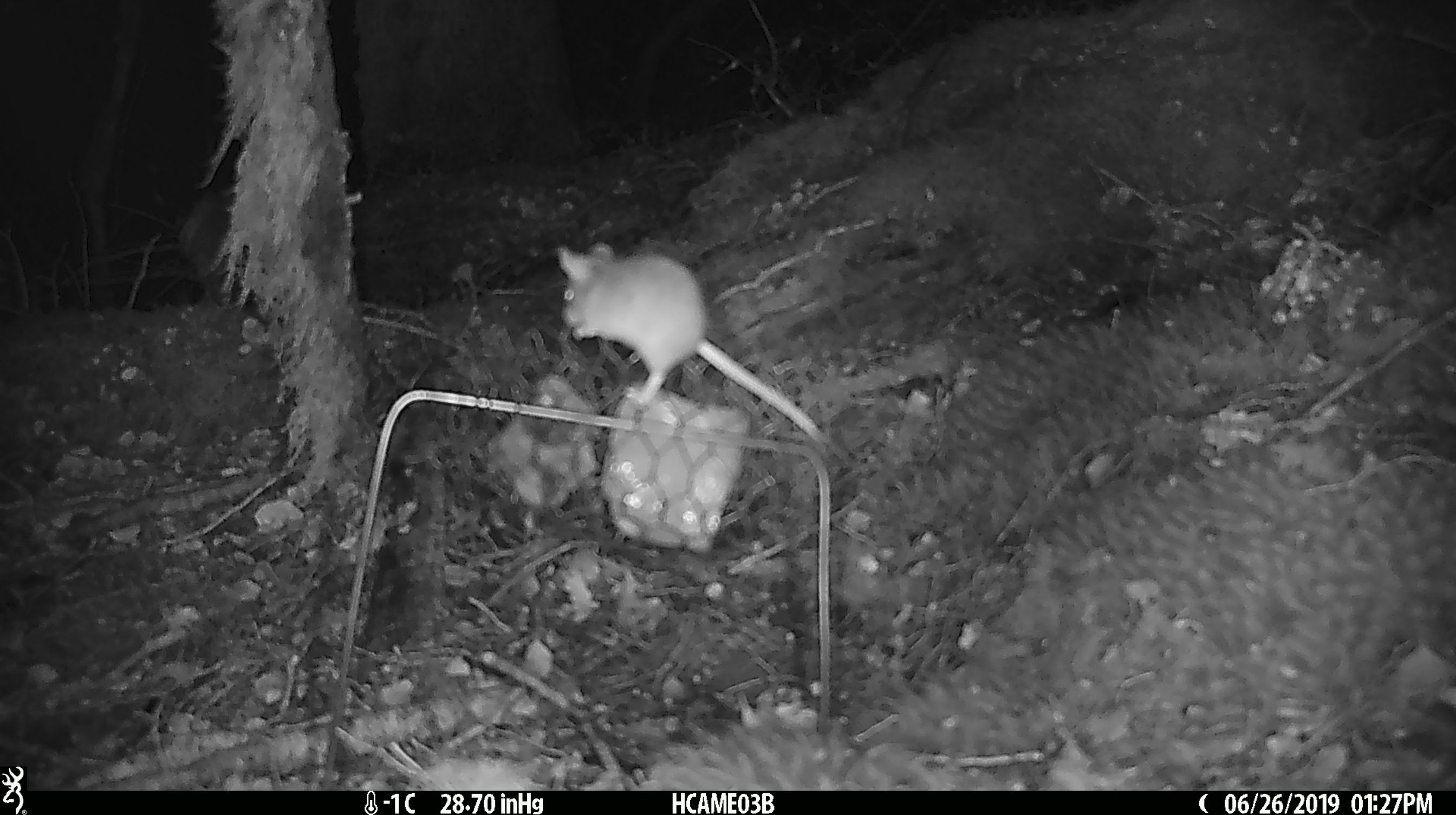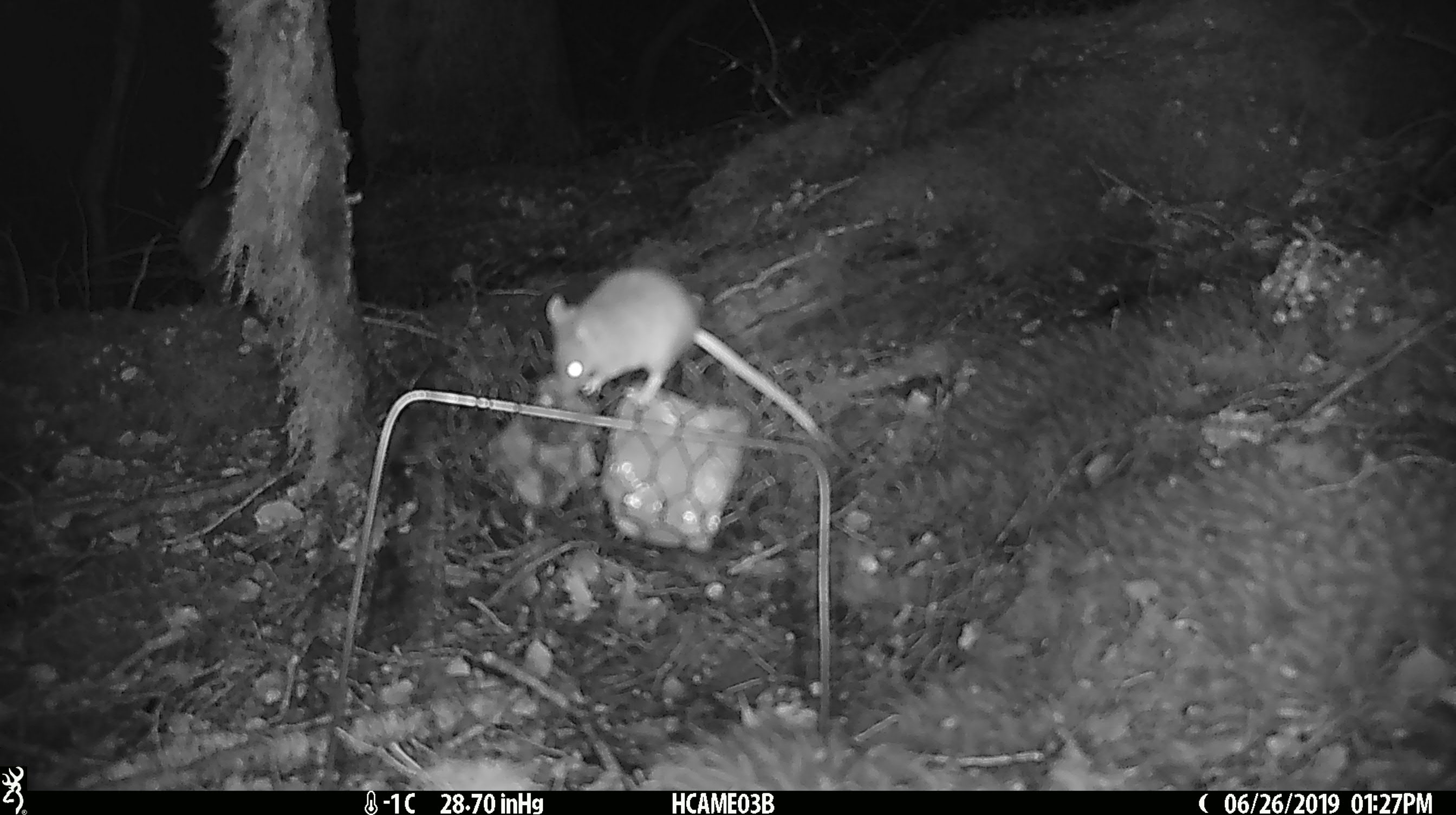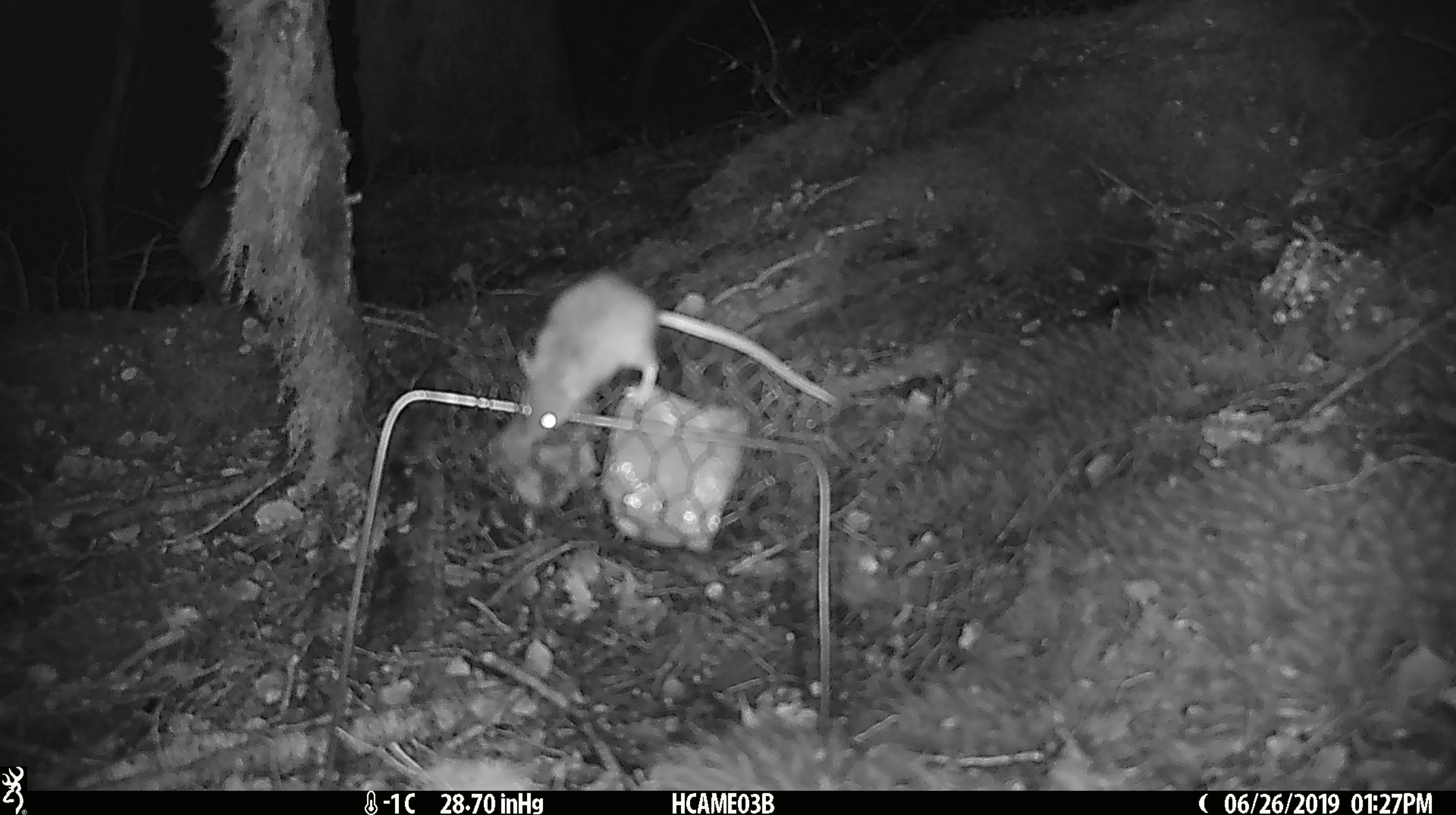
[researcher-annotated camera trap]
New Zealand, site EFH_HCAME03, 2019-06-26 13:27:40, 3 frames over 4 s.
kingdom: Animalia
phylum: Chordata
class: Mammalia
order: Rodentia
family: Muridae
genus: Mus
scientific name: Mus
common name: mouse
Mouse (Mus).